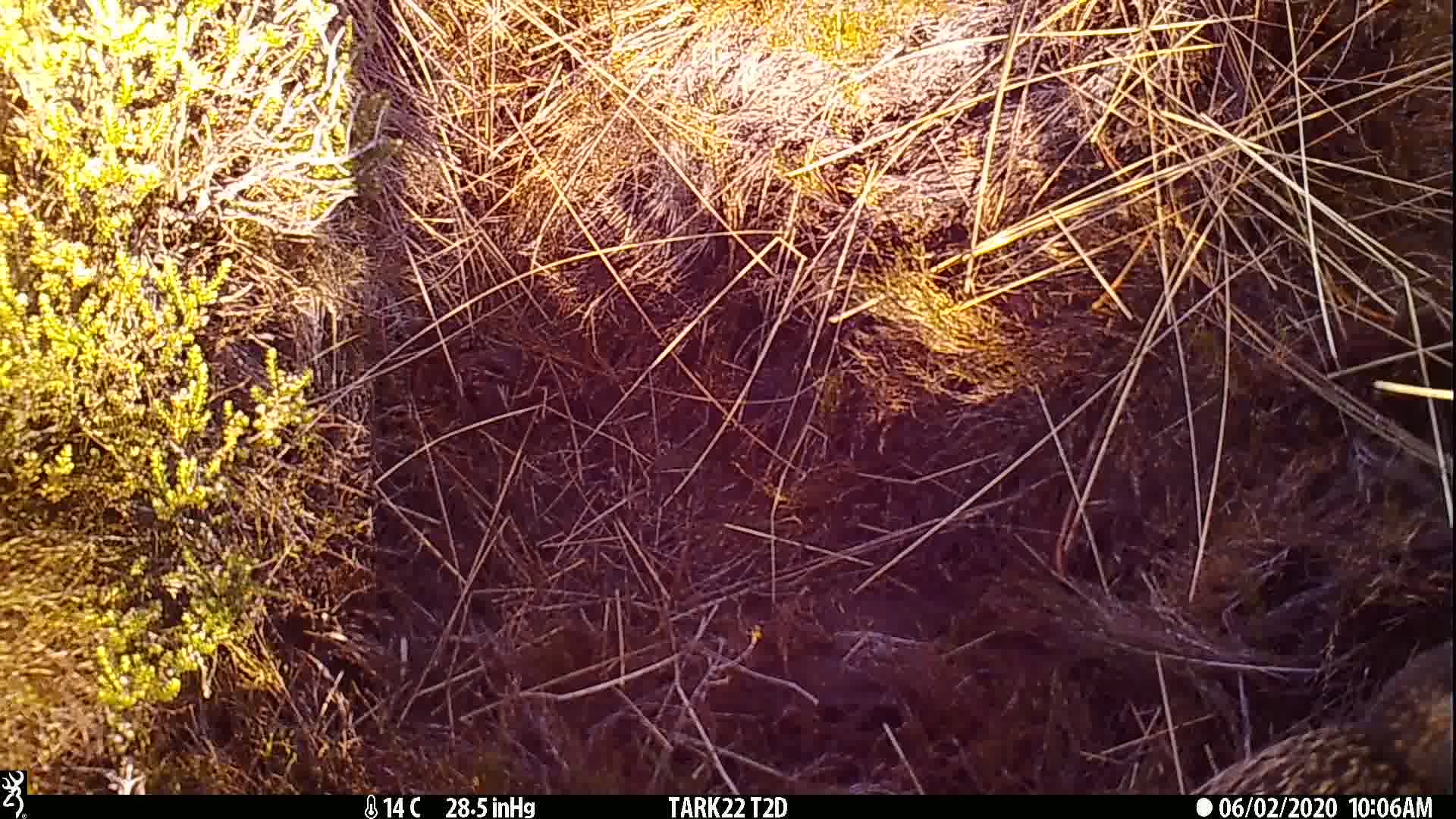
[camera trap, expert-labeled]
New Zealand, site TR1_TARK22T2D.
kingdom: Animalia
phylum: Chordata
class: Aves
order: Gruiformes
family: Rallidae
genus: Gallirallus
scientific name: Gallirallus australis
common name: weka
Weka (Gallirallus australis).